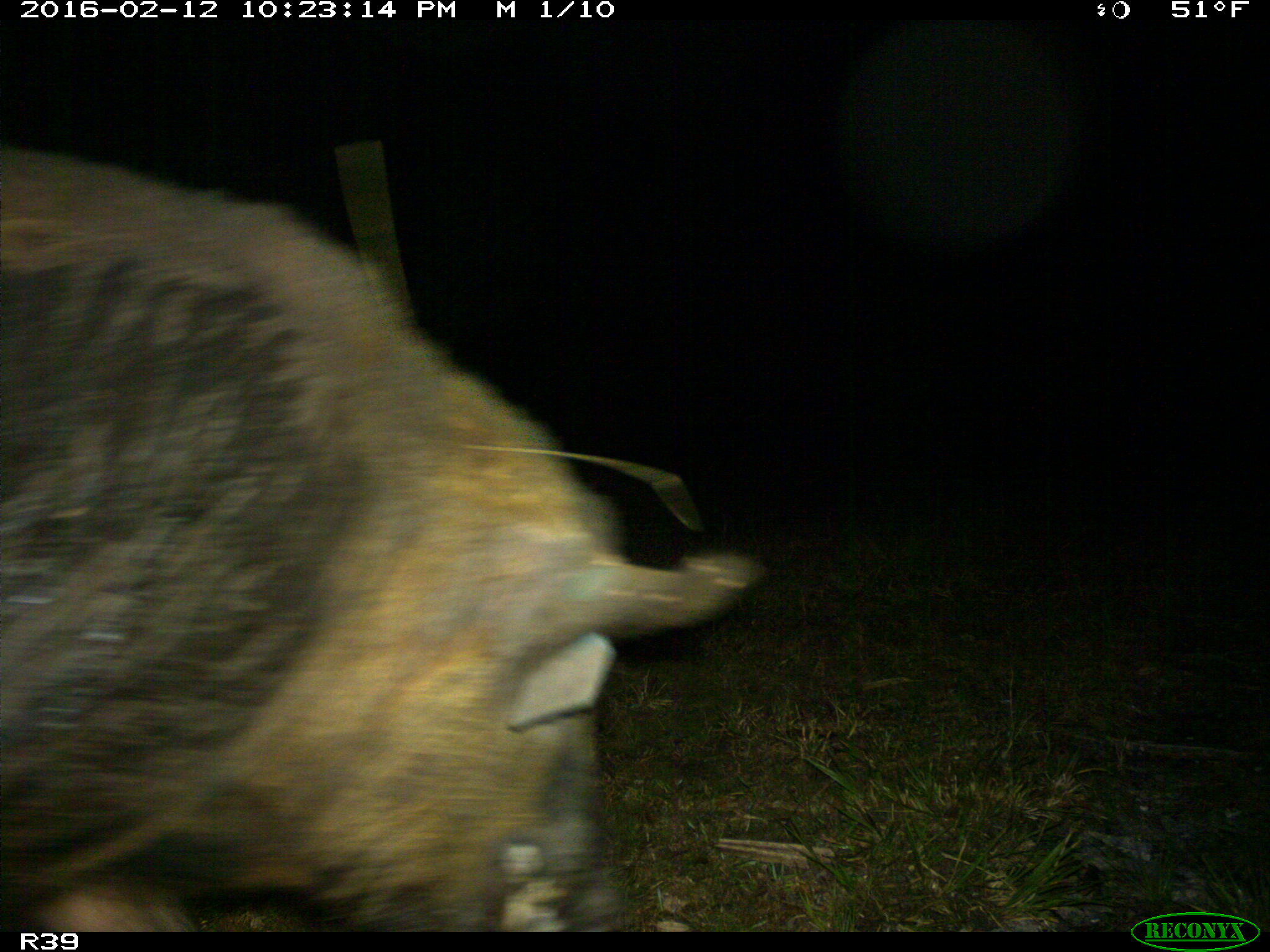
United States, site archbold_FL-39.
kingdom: Animalia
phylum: Chordata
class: Mammalia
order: Artiodactyla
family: Suidae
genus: Sus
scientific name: Sus scrofa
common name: wild boar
Sus scrofa (wild boar).